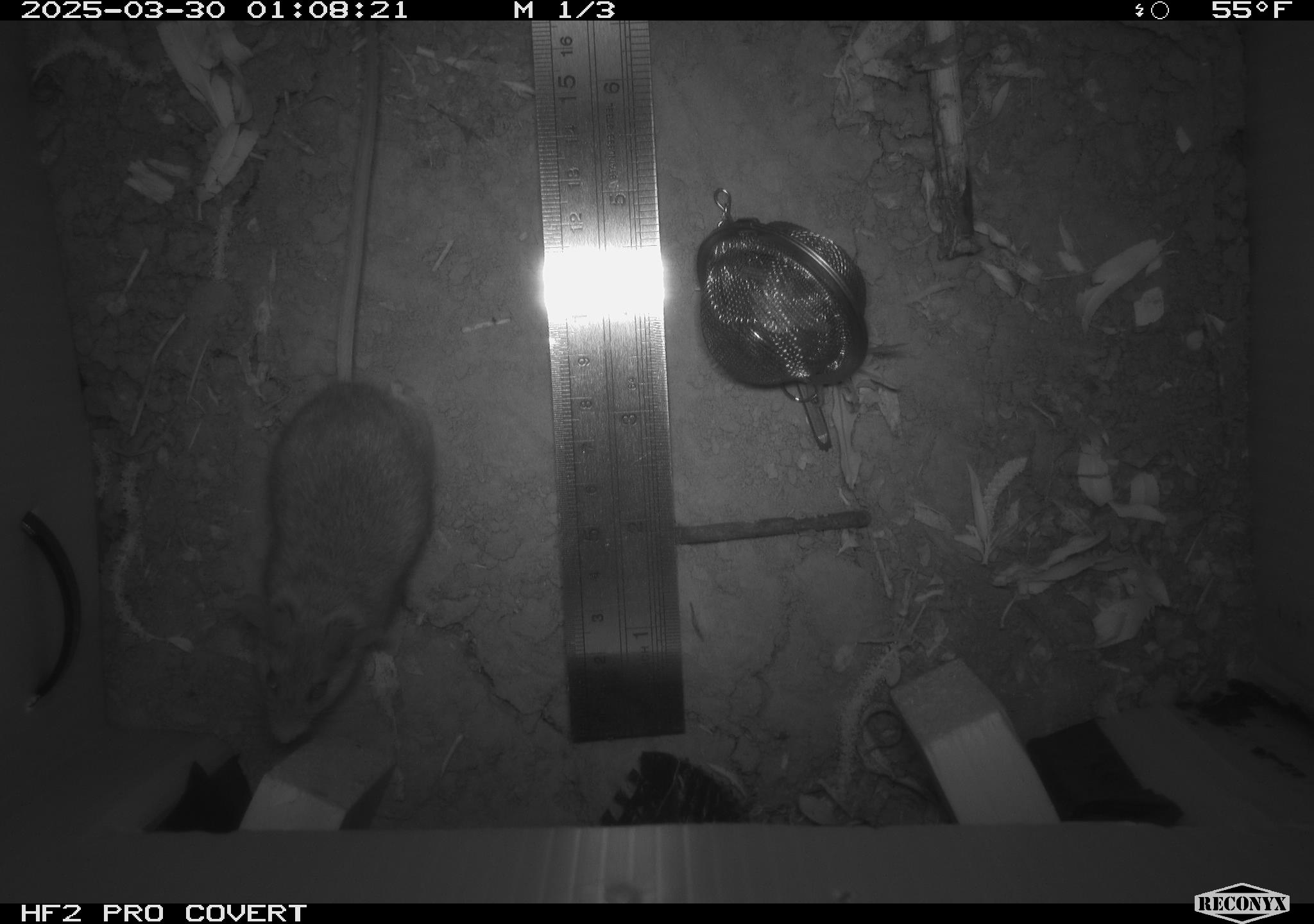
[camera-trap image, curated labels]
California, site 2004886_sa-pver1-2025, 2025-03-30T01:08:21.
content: unidentified animal